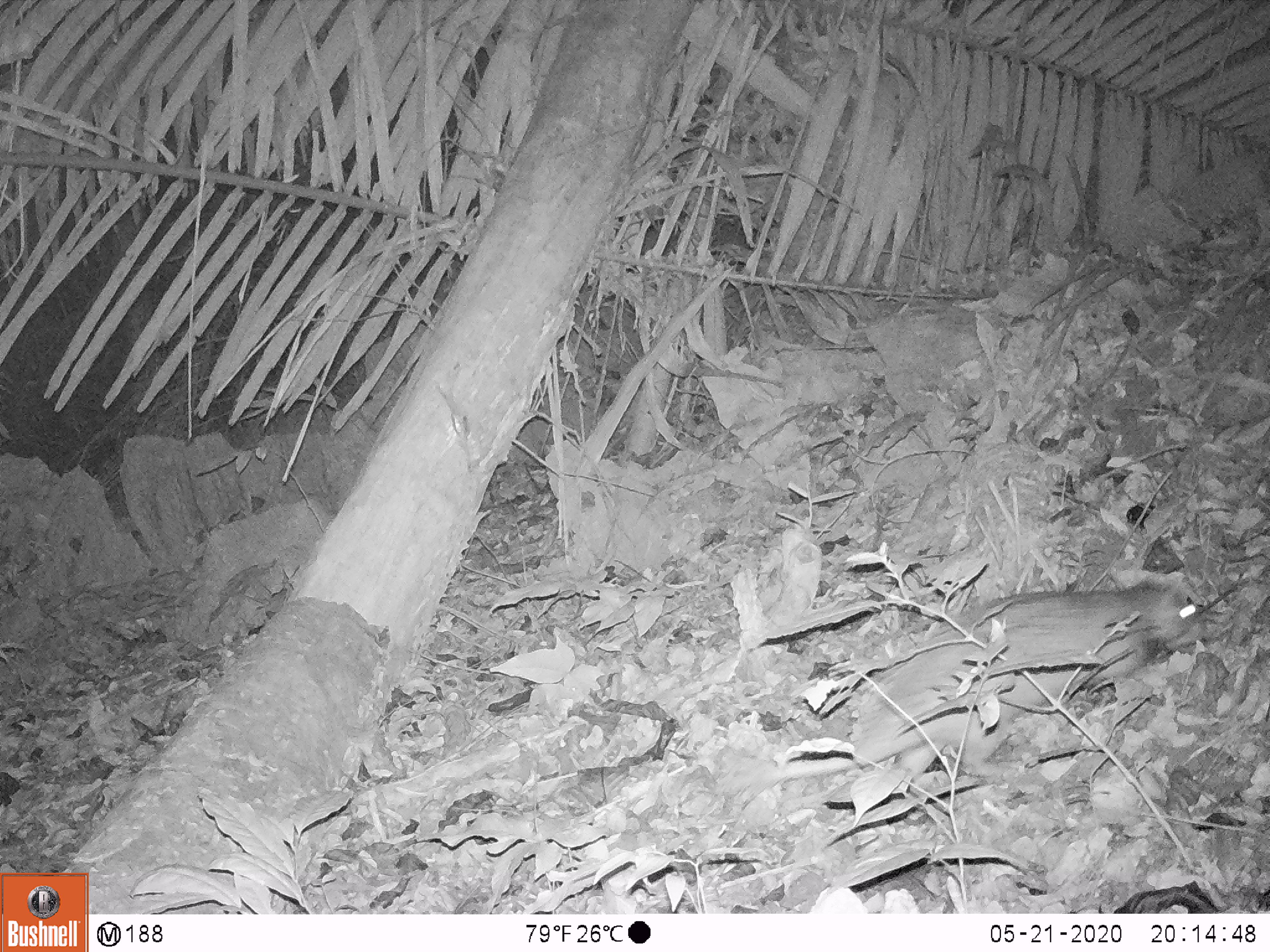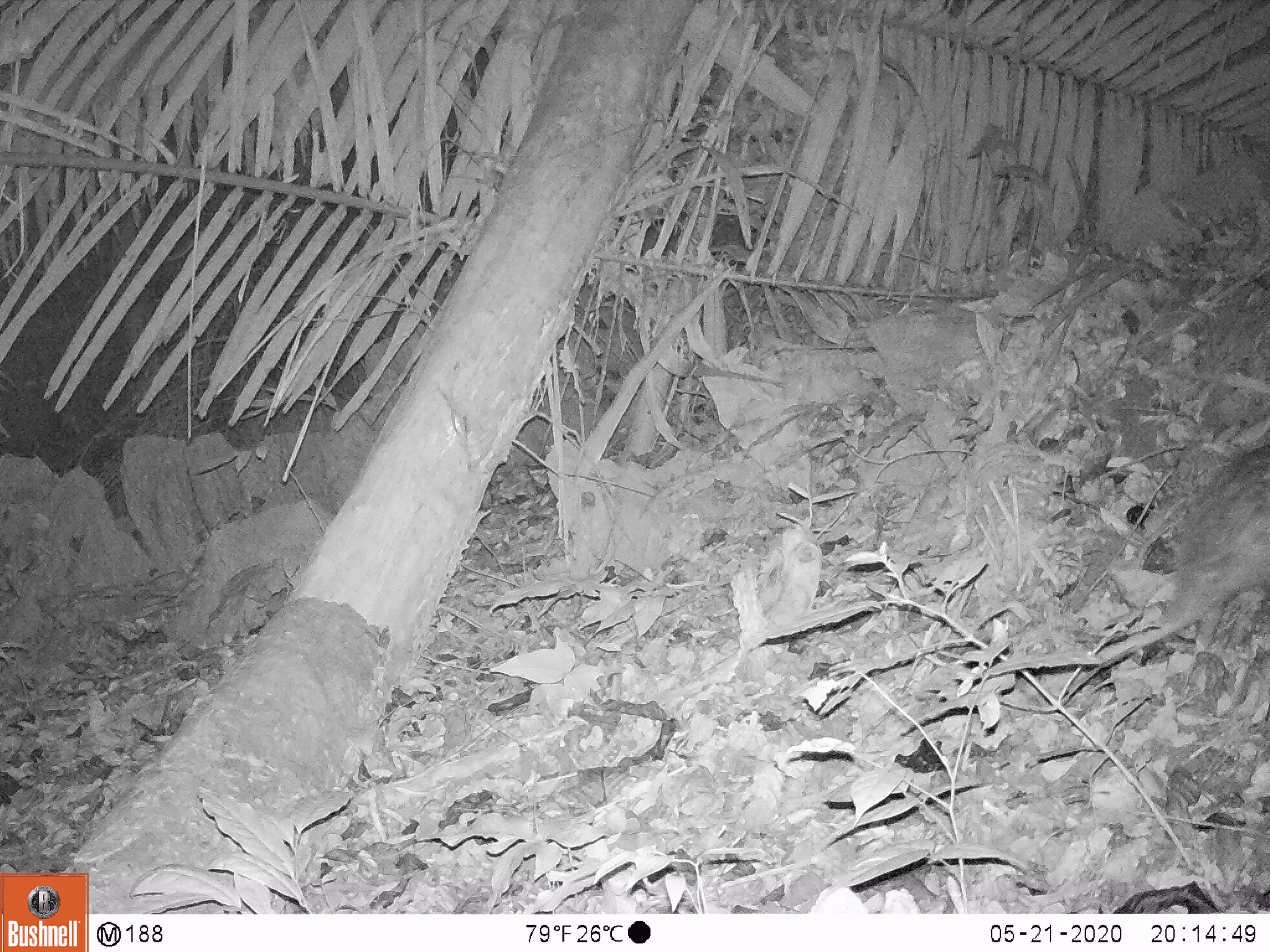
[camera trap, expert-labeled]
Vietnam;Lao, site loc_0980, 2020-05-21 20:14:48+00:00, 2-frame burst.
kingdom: Animalia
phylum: Chordata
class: Mammalia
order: Rodentia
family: Hystricidae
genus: Atherurus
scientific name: Atherurus macrourus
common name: asiatic brush-tailed porcupine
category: asiatic brush tailed porcupine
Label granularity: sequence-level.